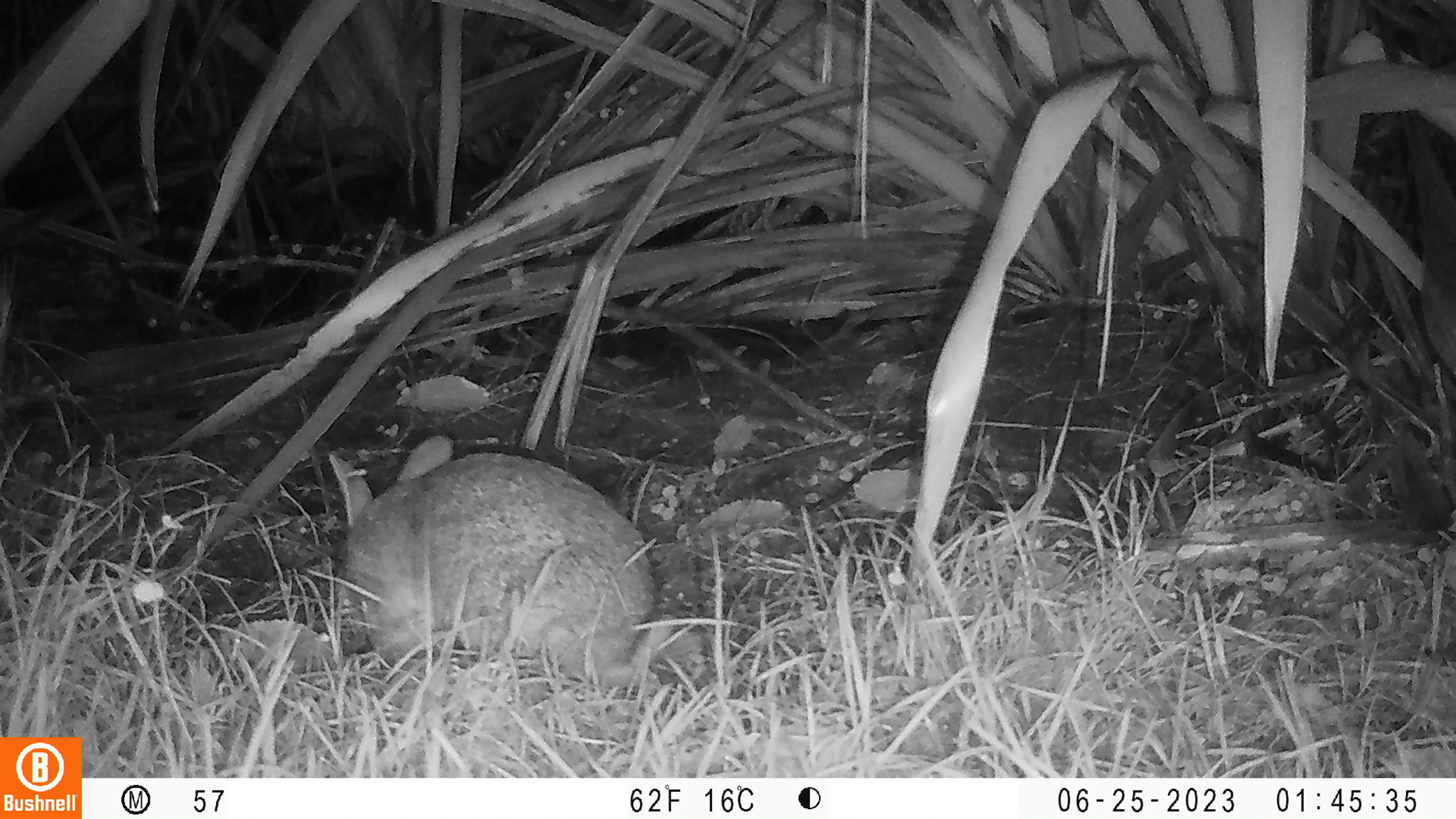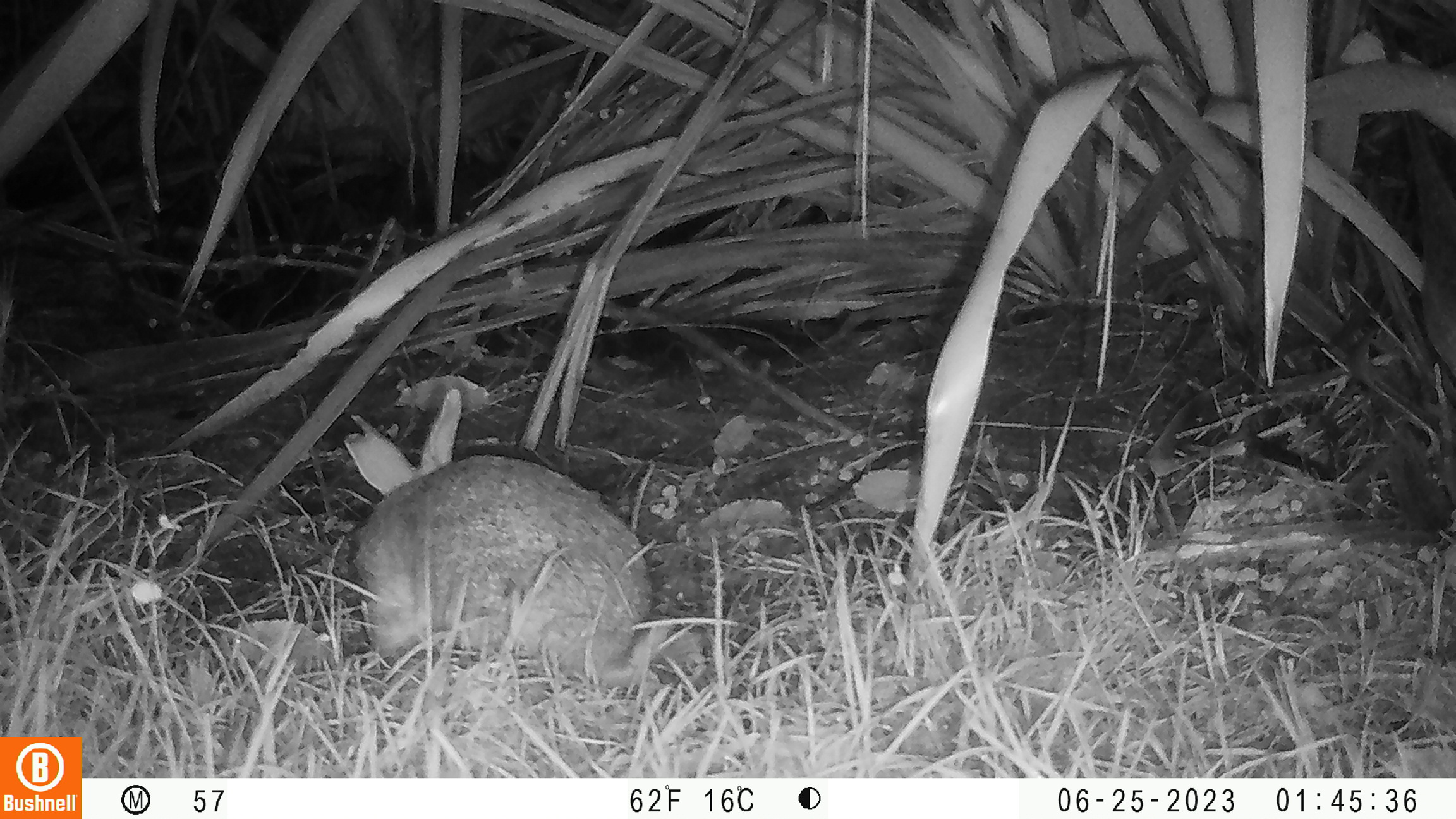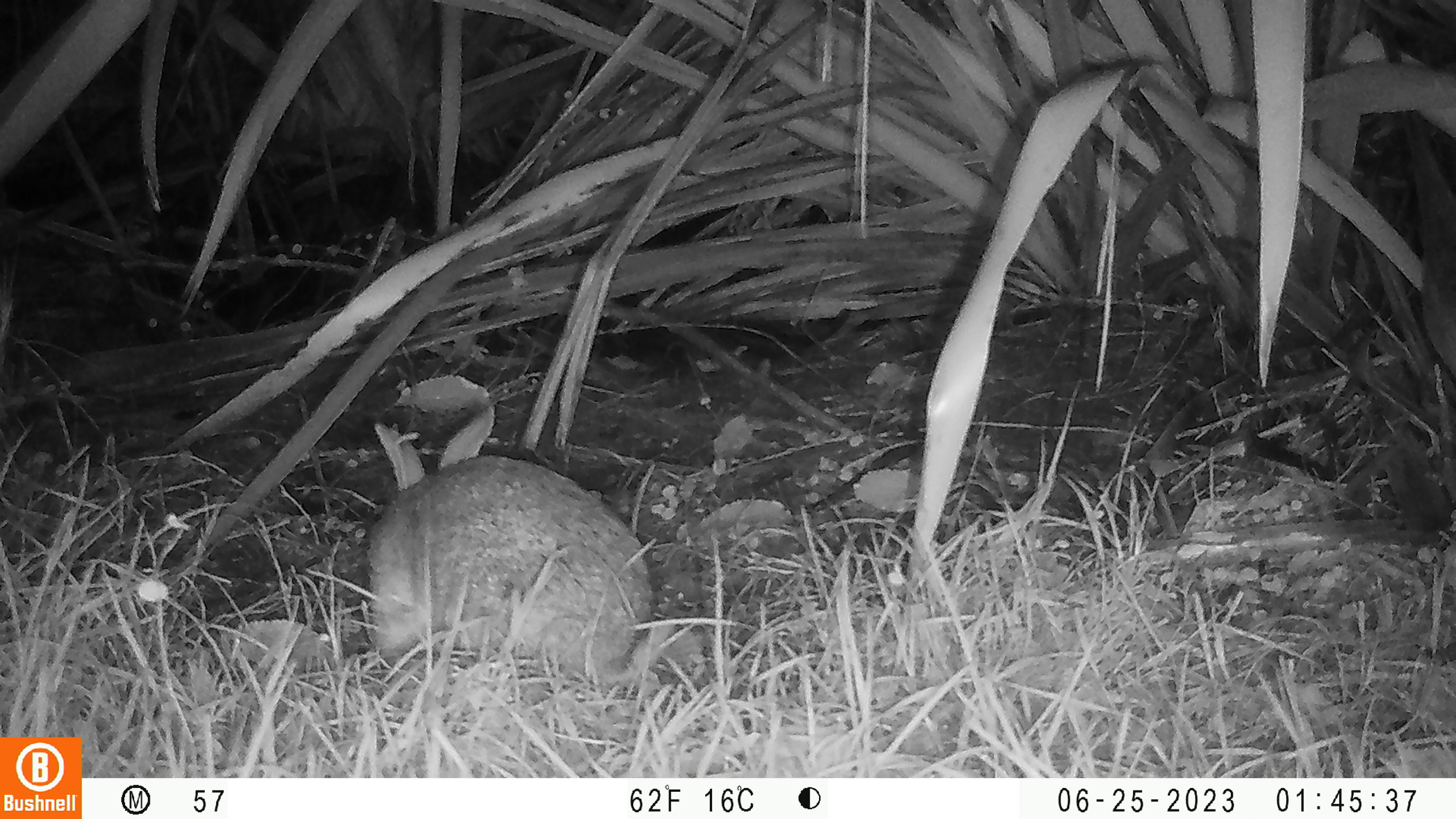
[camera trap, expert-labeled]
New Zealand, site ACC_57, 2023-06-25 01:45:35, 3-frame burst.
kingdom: Animalia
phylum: Chordata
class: Mammalia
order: Lagomorpha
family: Leporidae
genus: Oryctolagus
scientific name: Oryctolagus cuniculus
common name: european rabbit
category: rabbit